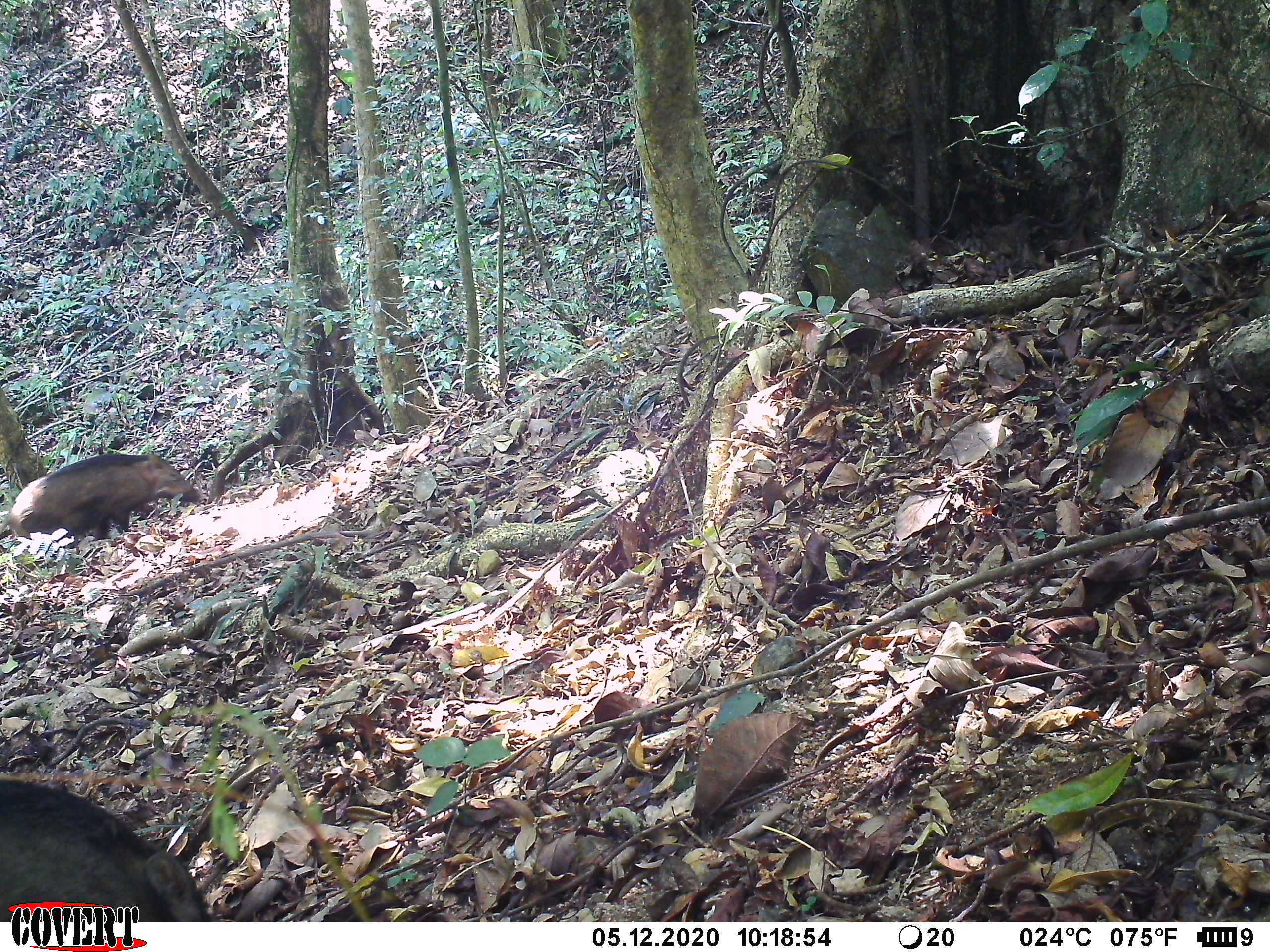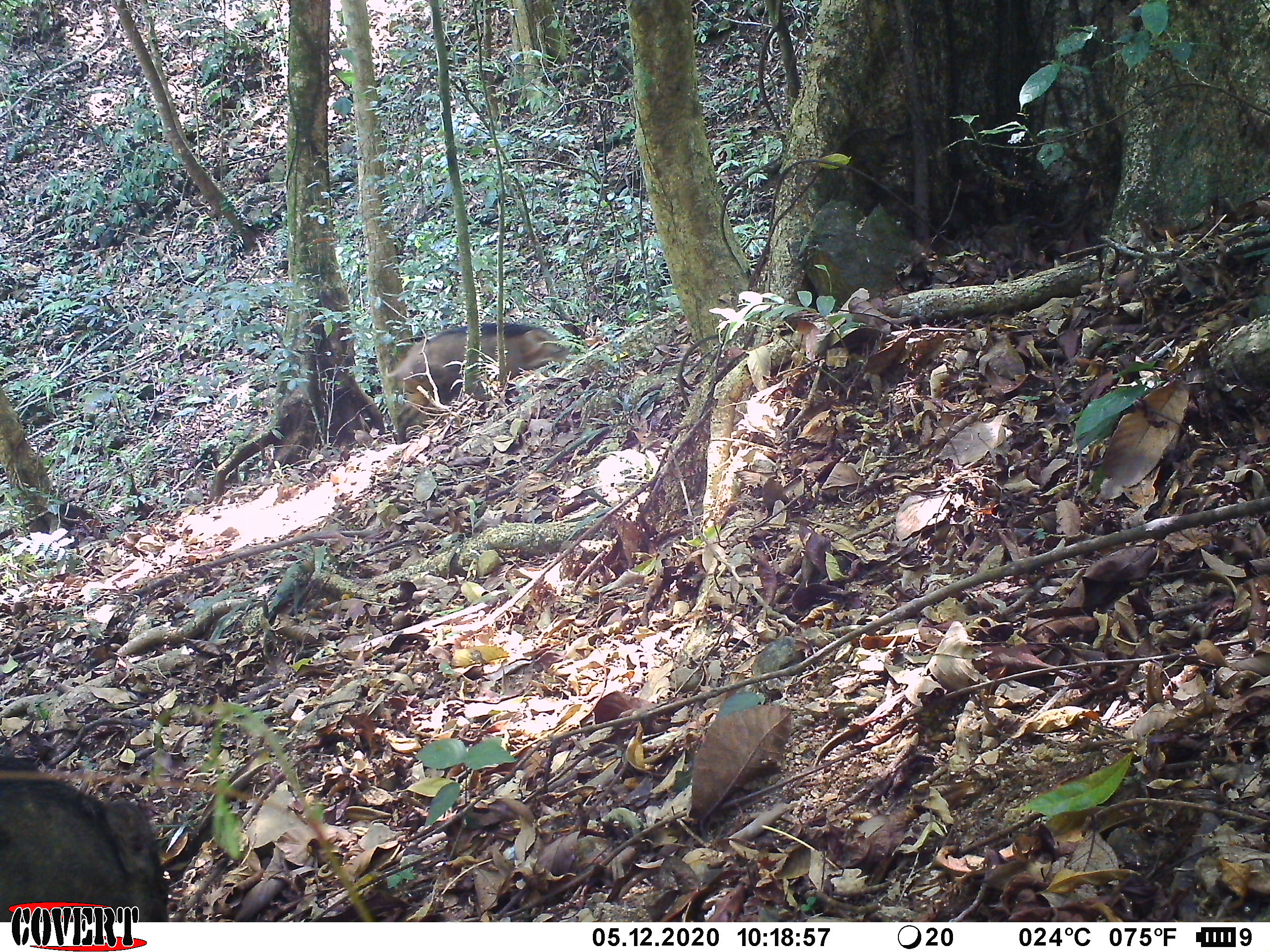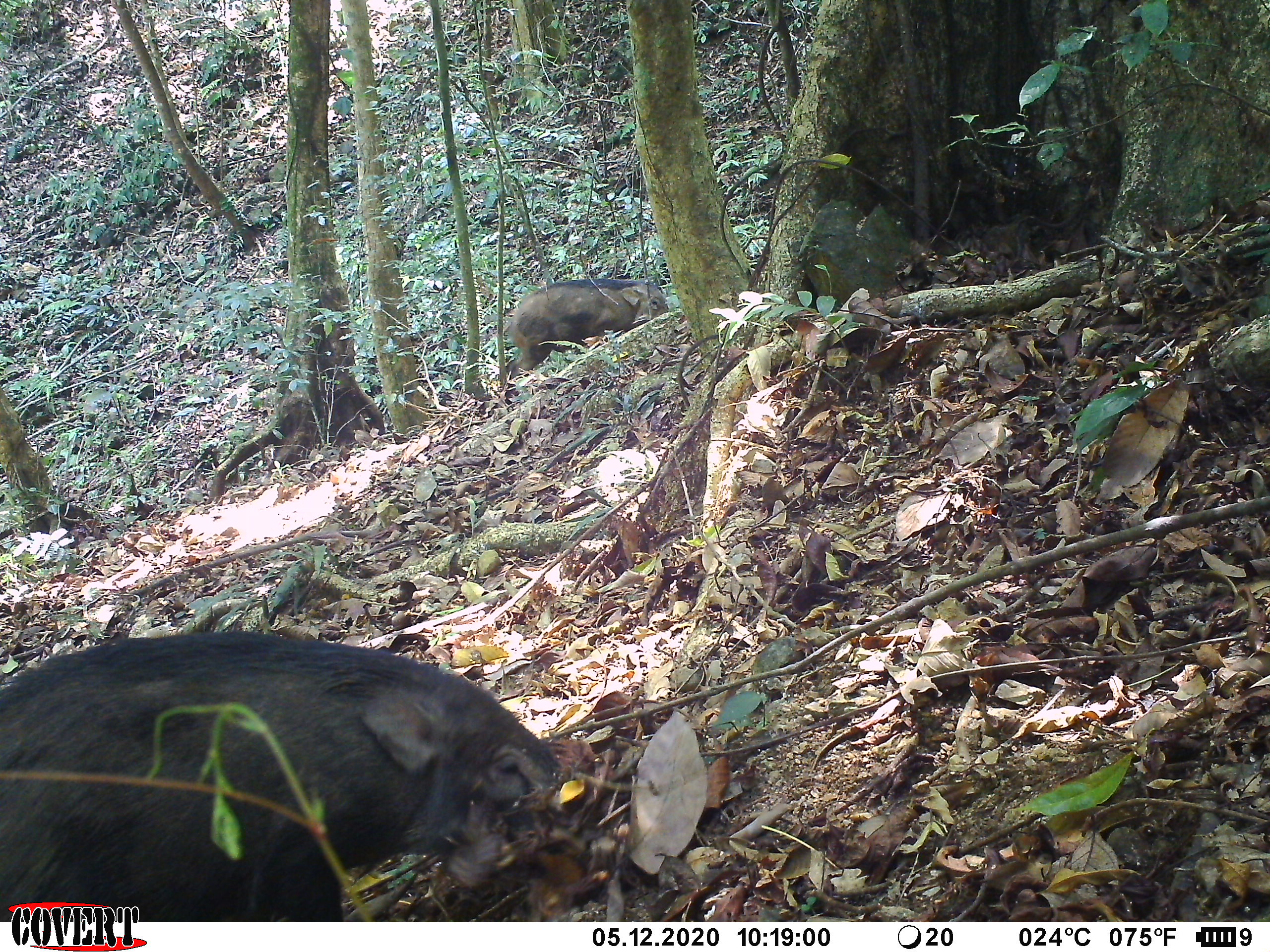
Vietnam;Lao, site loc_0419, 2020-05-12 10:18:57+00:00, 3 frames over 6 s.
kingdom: Animalia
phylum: Chordata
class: Mammalia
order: Artiodactyla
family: Suidae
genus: Sus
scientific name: Sus scrofa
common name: eurasian wild pig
Eurasian wild pig (Sus scrofa). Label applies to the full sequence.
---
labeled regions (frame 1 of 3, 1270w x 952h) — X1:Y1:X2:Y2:
eurasian wild pig: 0:778:211:921; 0:452:203:554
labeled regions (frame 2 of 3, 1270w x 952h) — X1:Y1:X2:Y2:
eurasian wild pig: 0:756:171:922; 385:321:575:444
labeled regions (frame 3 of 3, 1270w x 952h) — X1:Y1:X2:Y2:
eurasian wild pig: 0:631:563:920; 506:279:670:406